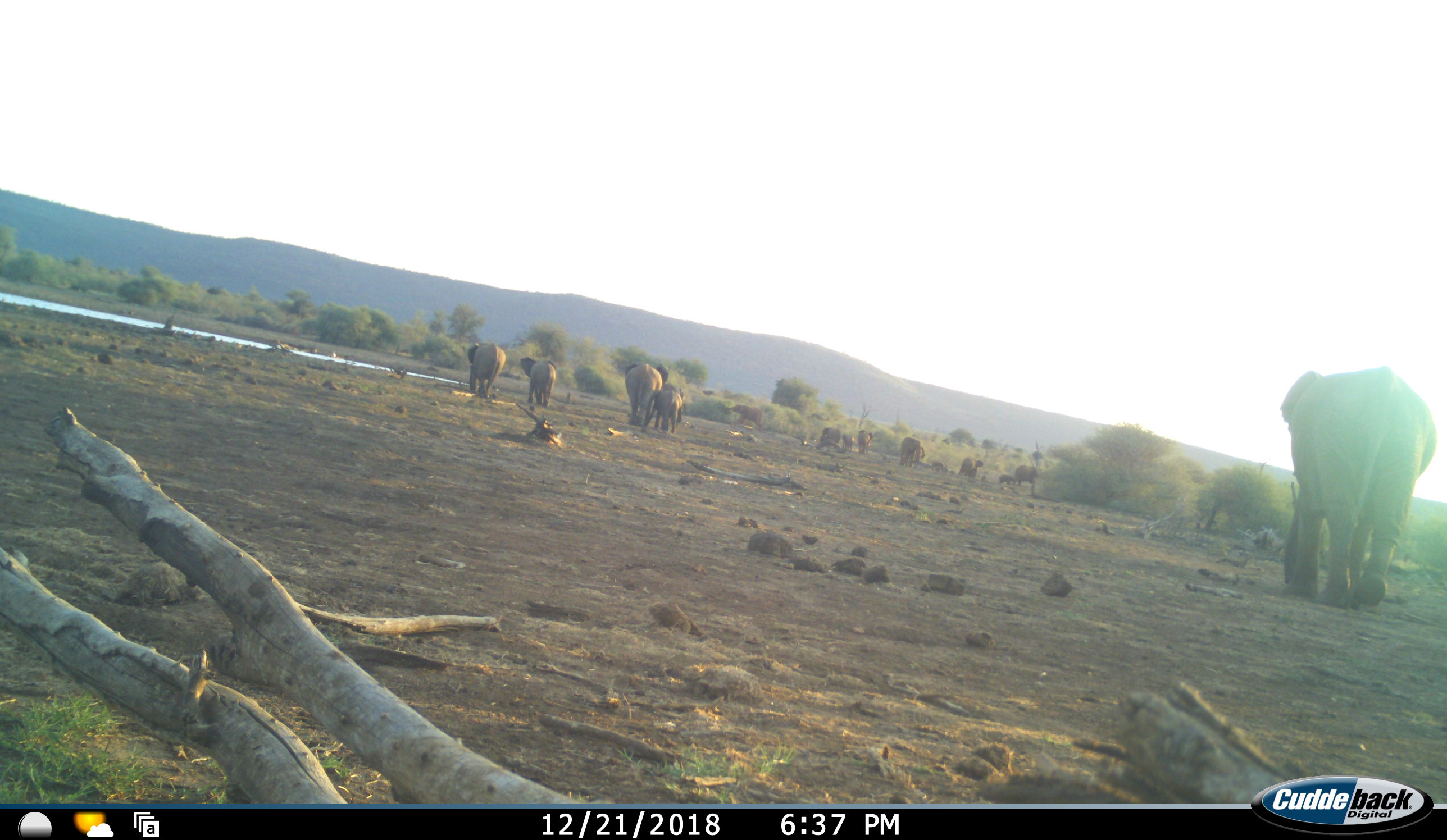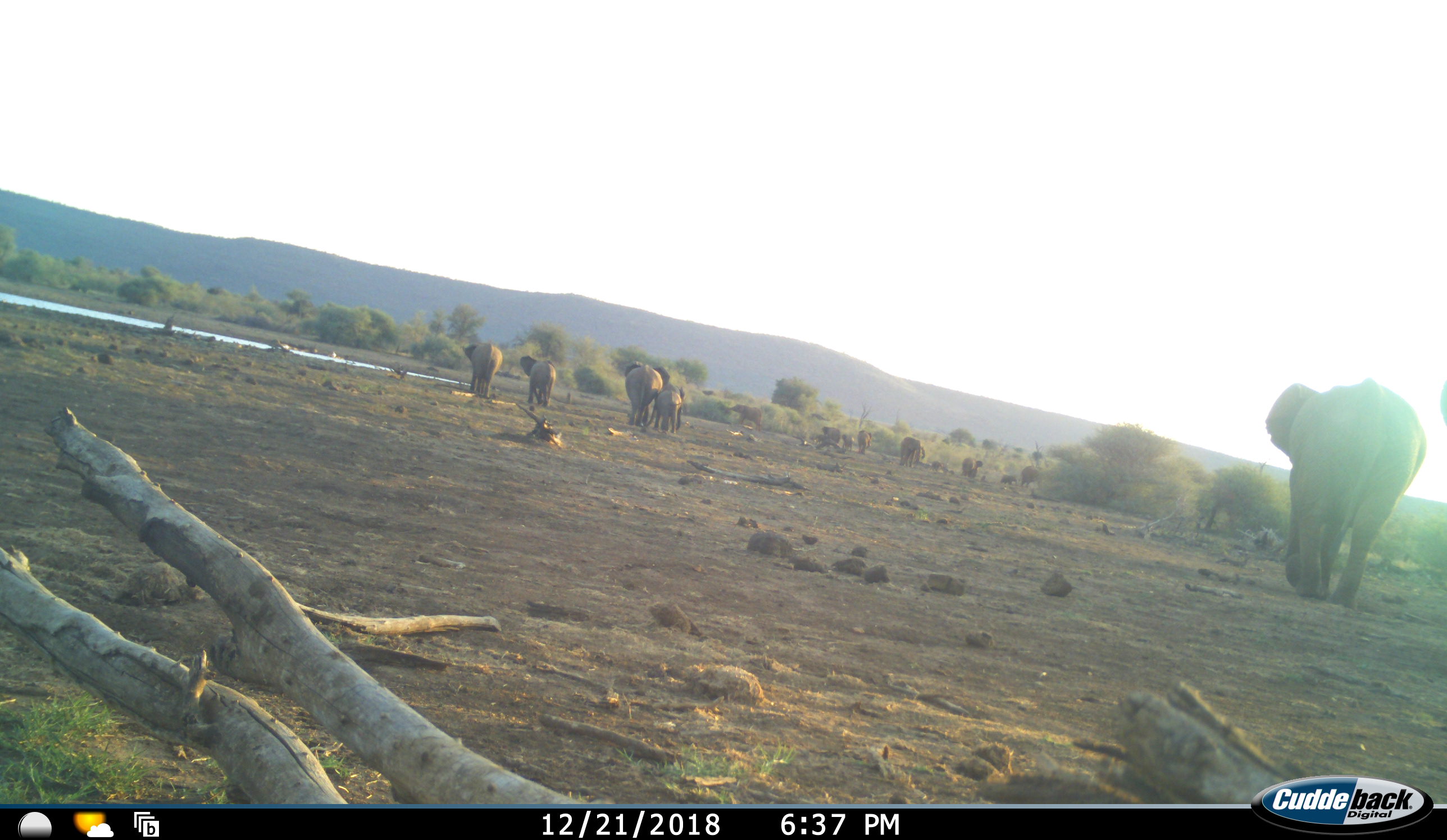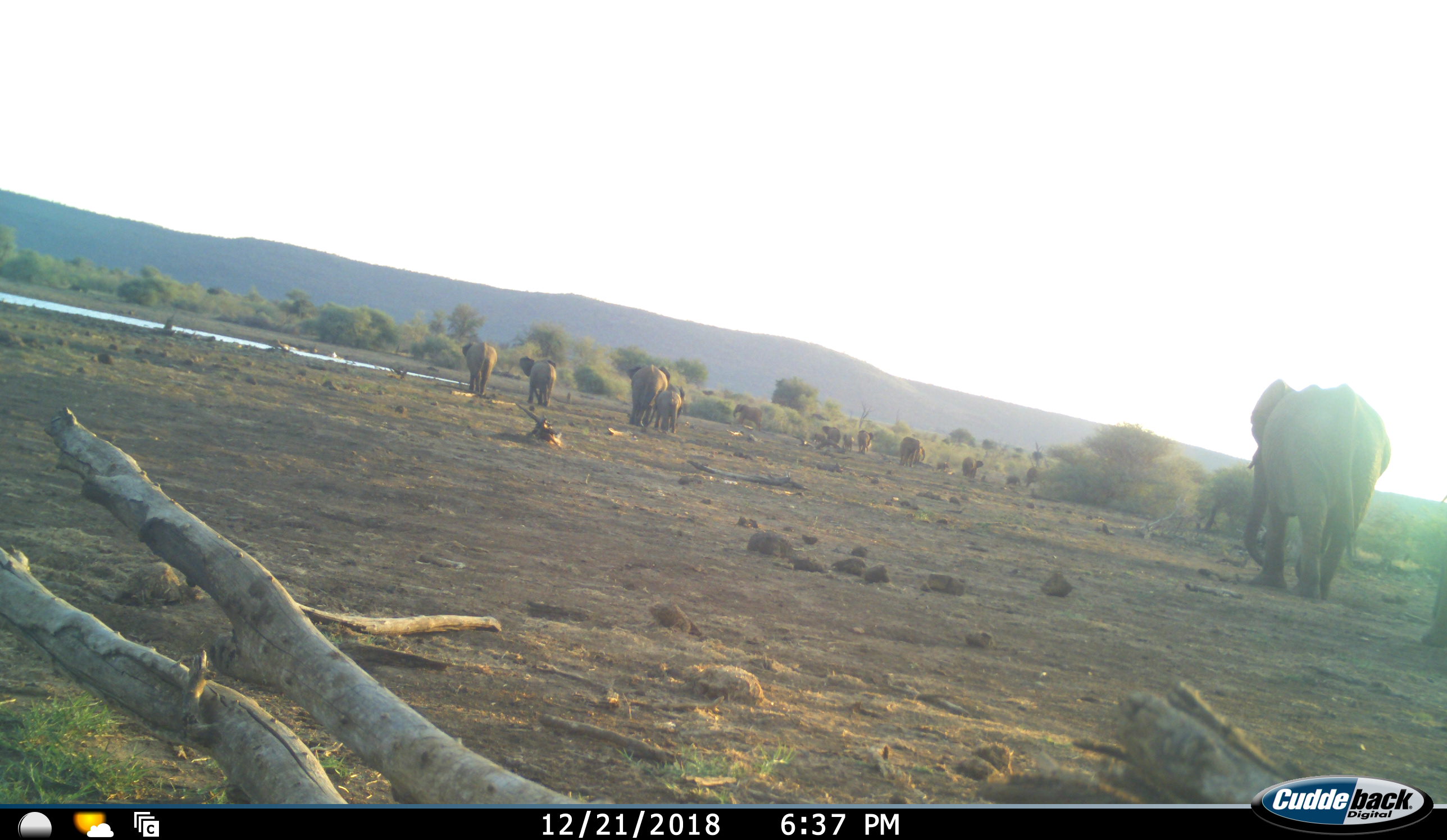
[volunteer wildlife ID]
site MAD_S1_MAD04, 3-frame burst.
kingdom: Animalia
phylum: Chordata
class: Mammalia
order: Proboscidea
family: Elephantidae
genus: Loxodonta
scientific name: Loxodonta africana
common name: african bush elephant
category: elephant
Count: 11-50.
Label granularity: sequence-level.